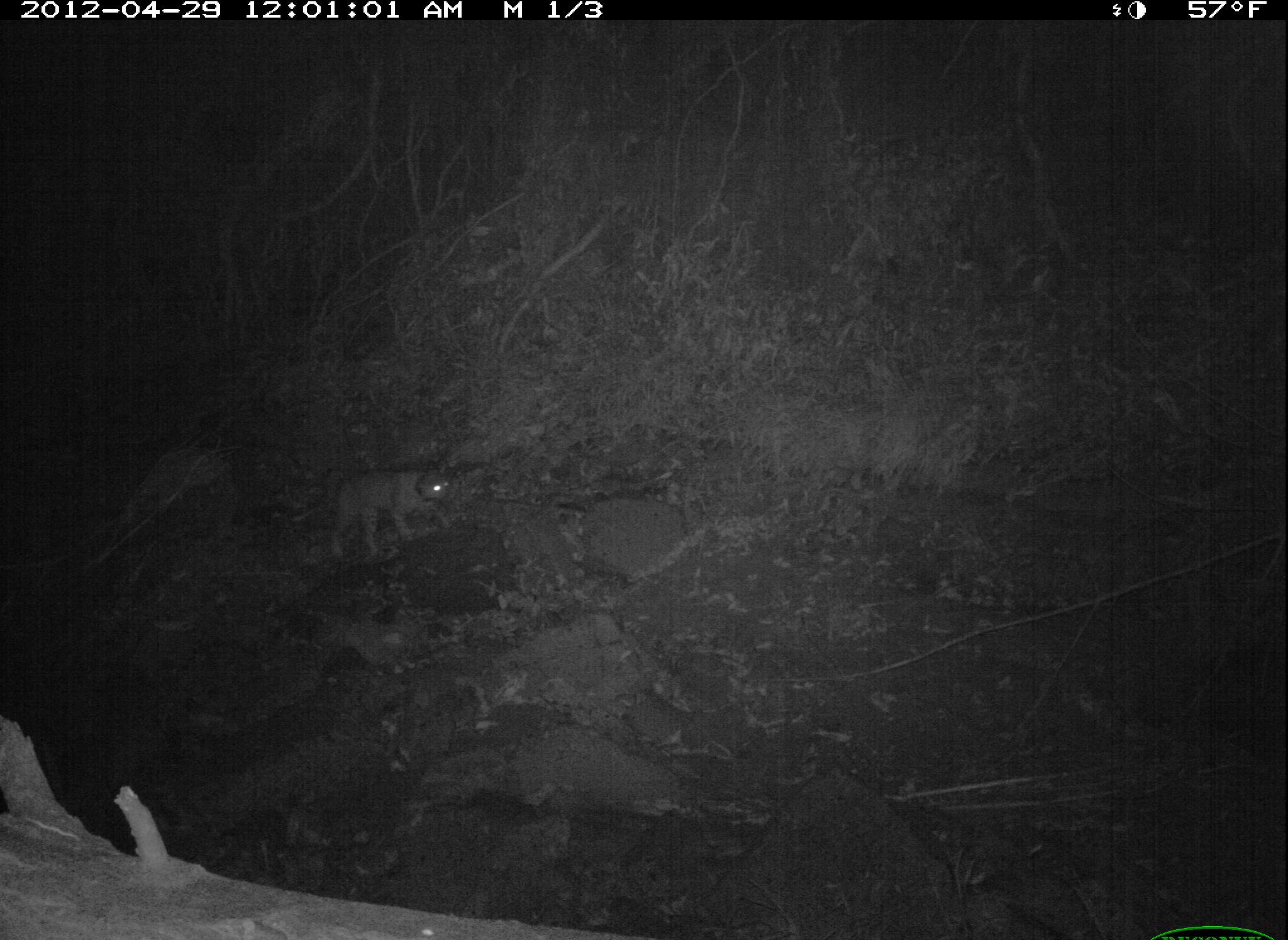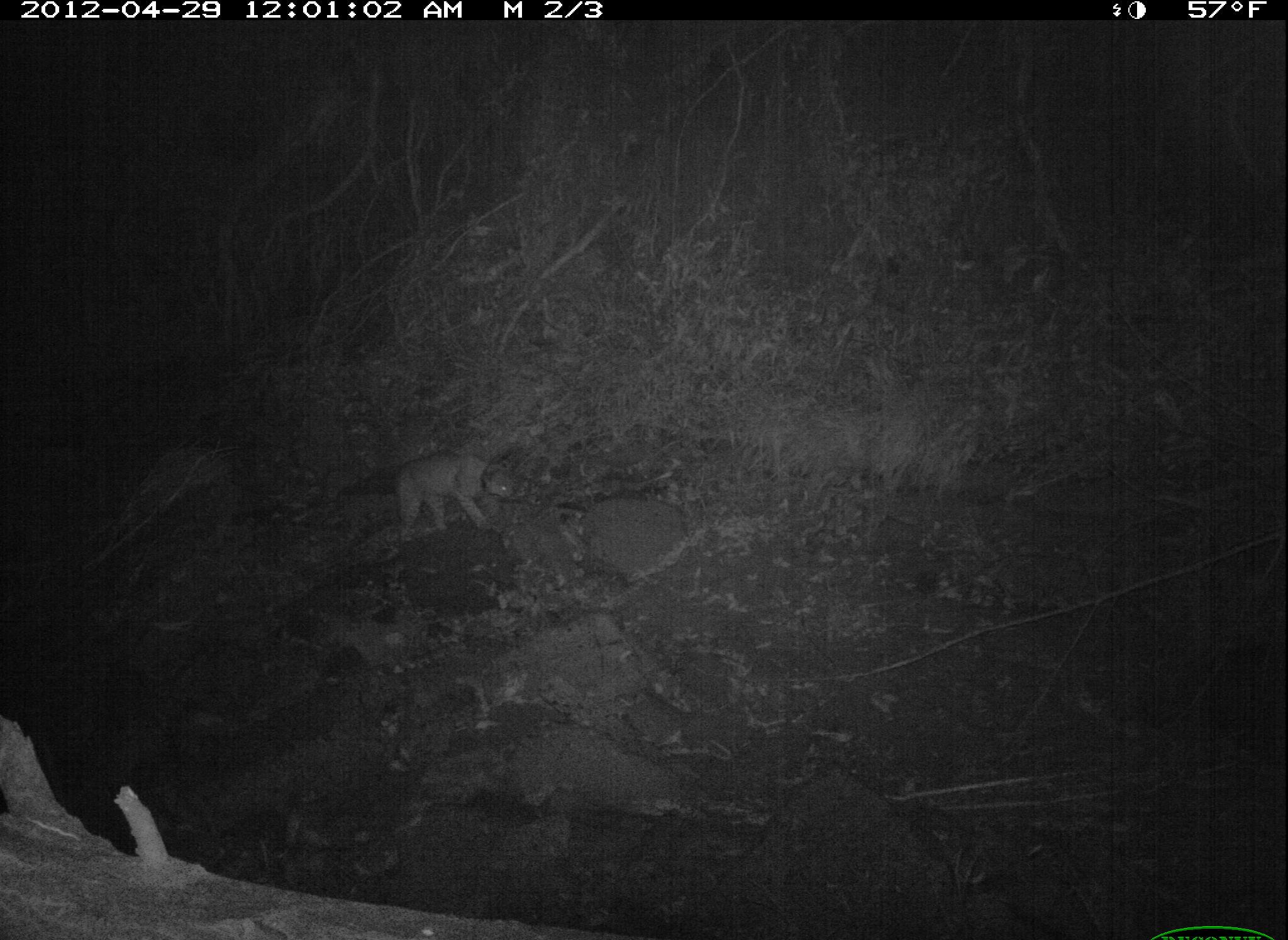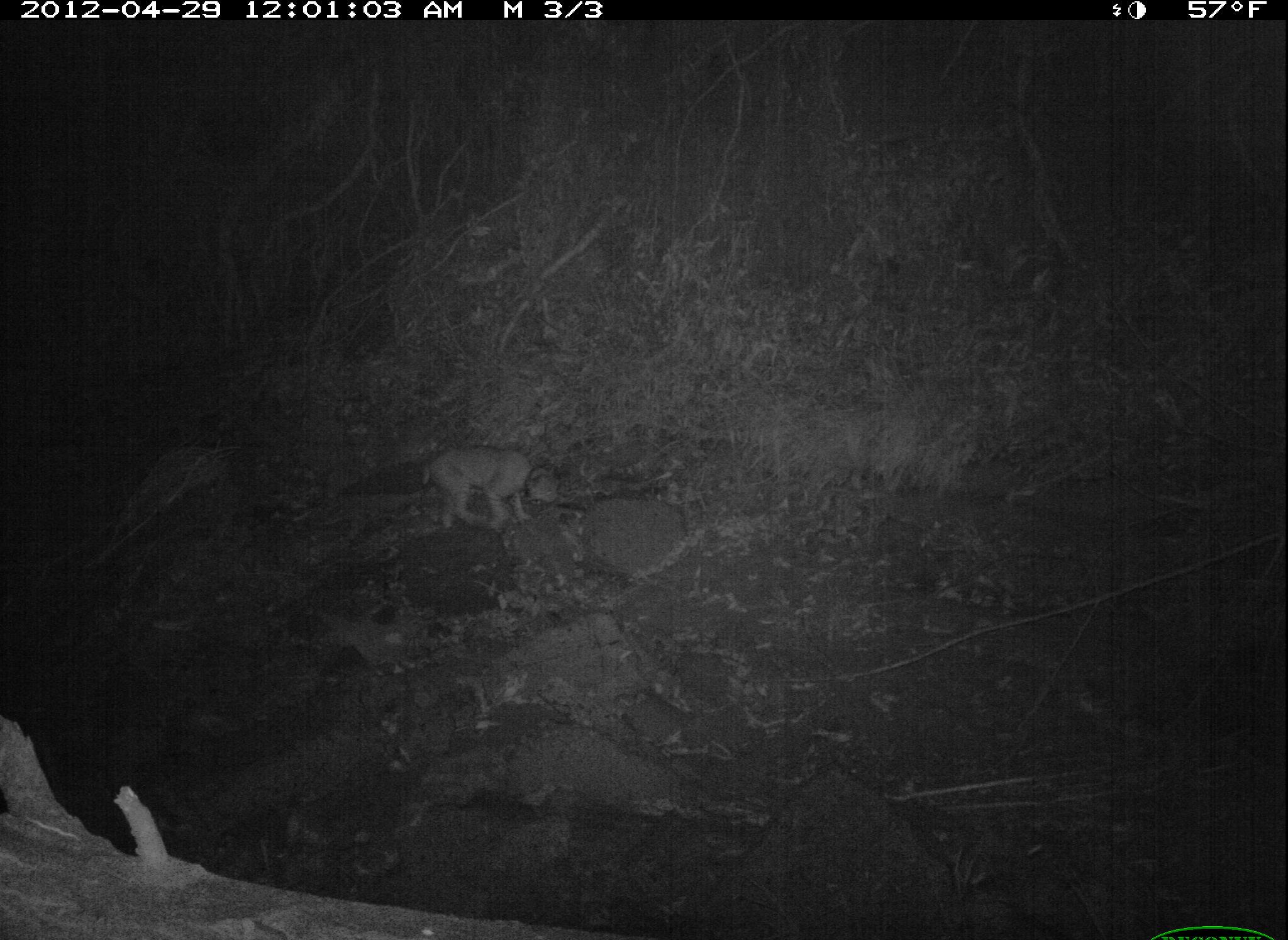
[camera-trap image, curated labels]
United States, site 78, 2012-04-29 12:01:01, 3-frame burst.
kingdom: Animalia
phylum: Chordata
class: Mammalia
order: Carnivora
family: Felidae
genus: Lynx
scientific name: Lynx rufus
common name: bobcat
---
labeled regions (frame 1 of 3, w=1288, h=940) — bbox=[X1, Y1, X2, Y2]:
bobcat: bbox=[293, 446, 470, 573]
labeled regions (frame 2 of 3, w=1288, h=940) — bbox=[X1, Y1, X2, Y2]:
bobcat: bbox=[327, 446, 528, 554]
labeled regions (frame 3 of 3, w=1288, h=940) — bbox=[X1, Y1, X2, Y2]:
bobcat: bbox=[407, 435, 583, 540]